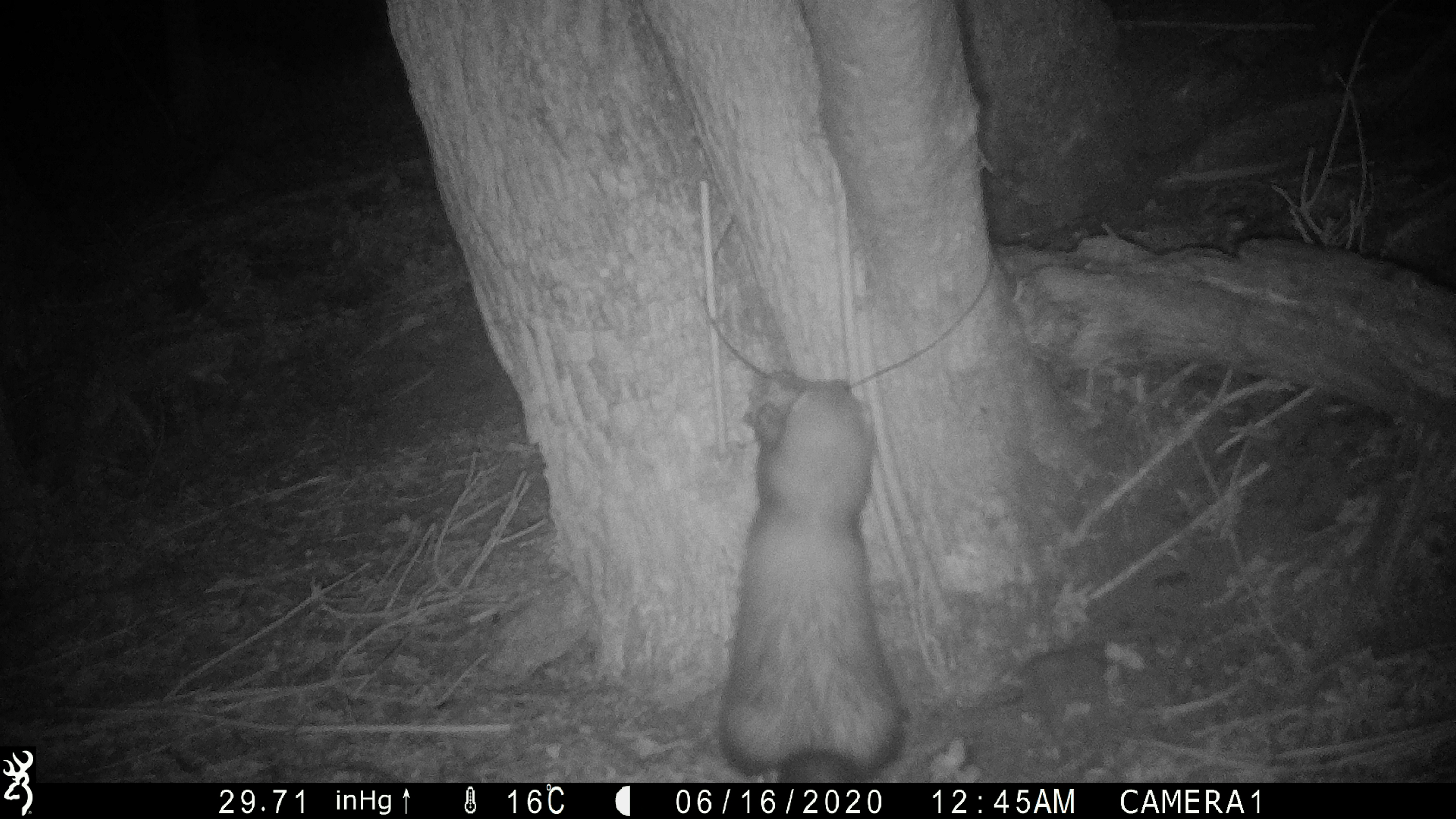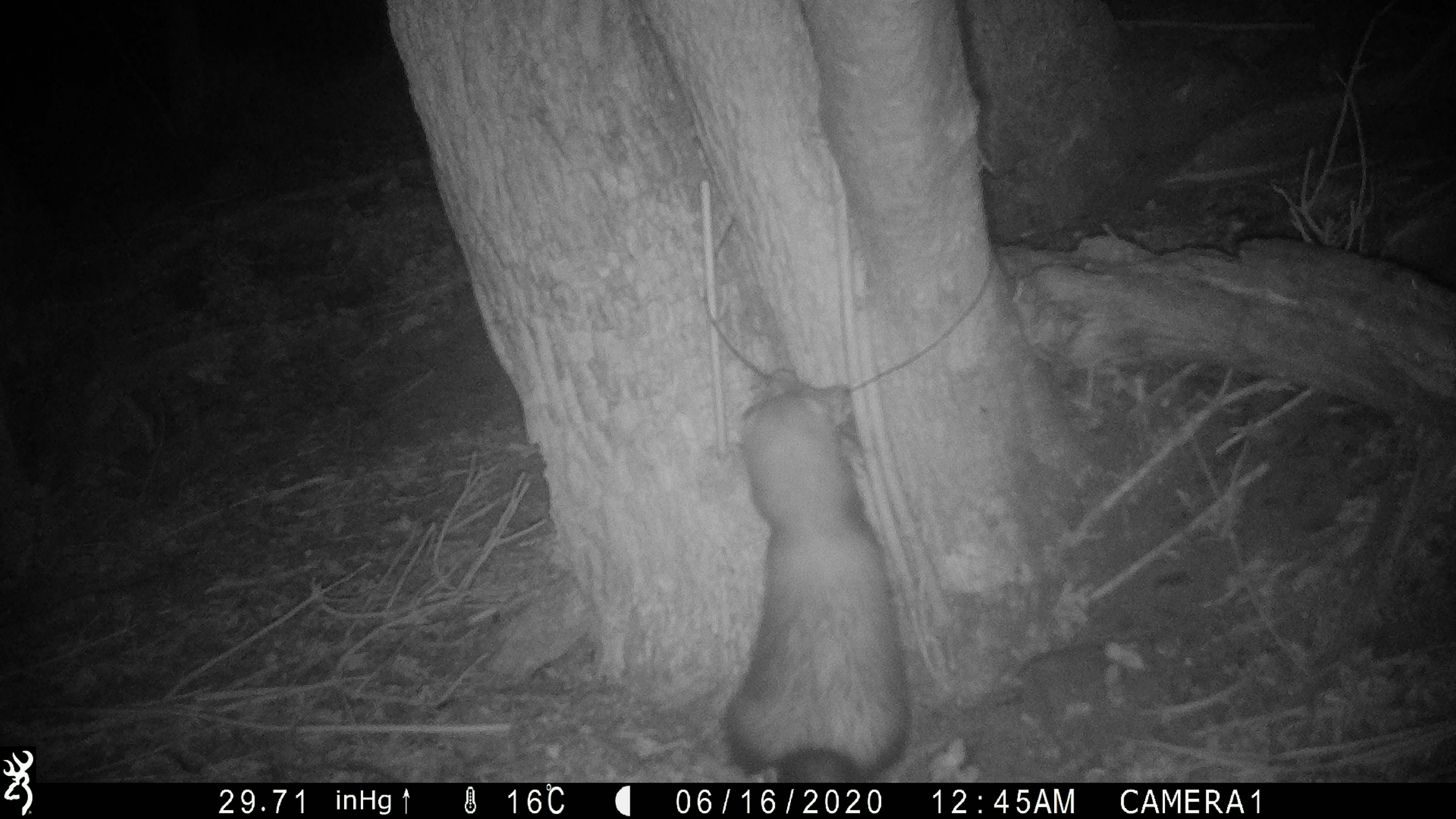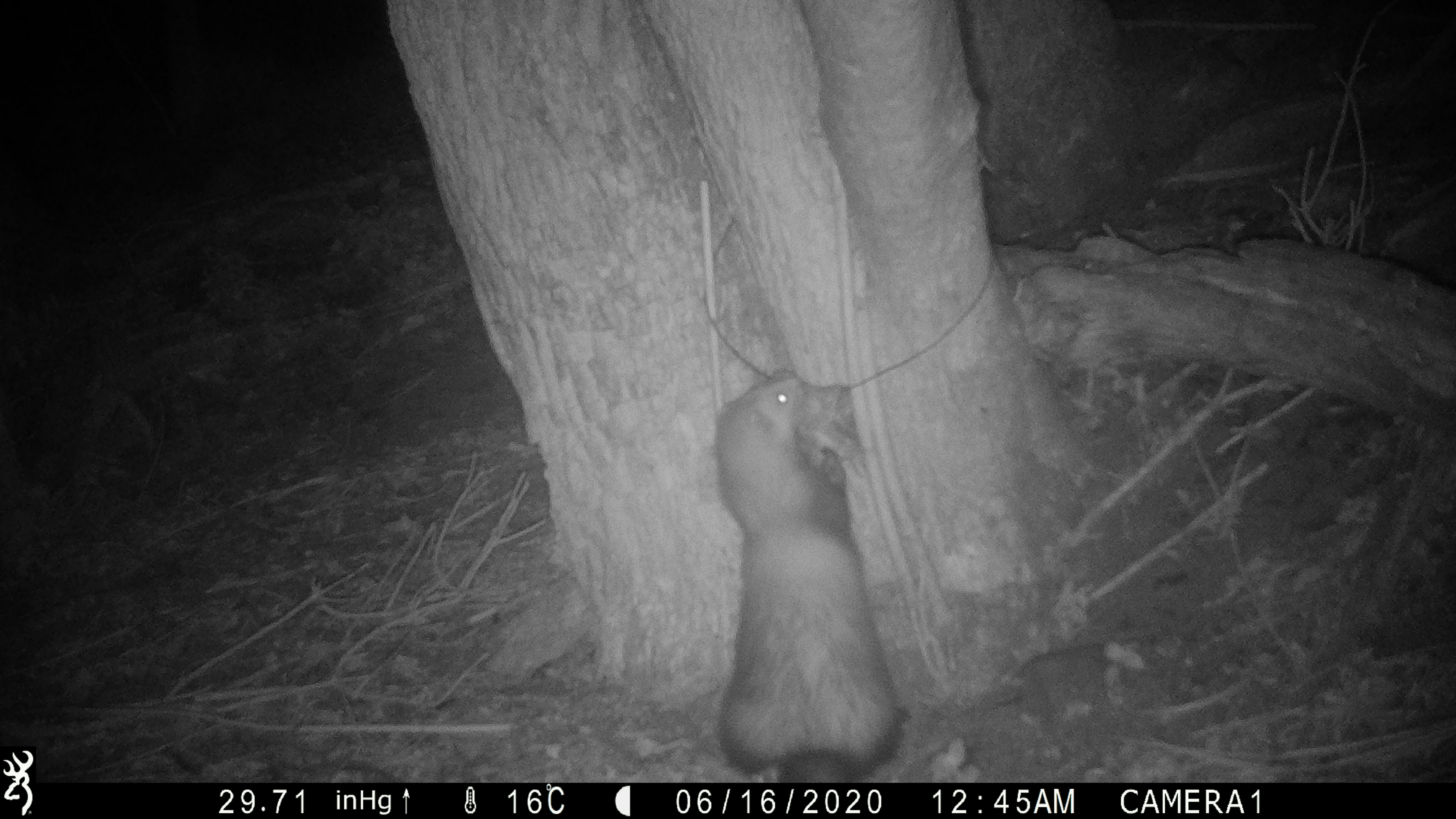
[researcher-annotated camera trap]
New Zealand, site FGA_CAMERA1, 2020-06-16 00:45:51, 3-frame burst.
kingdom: Animalia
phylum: Chordata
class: Mammalia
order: Carnivora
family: Mustelidae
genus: Mustela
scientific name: Mustela furo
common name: ferret